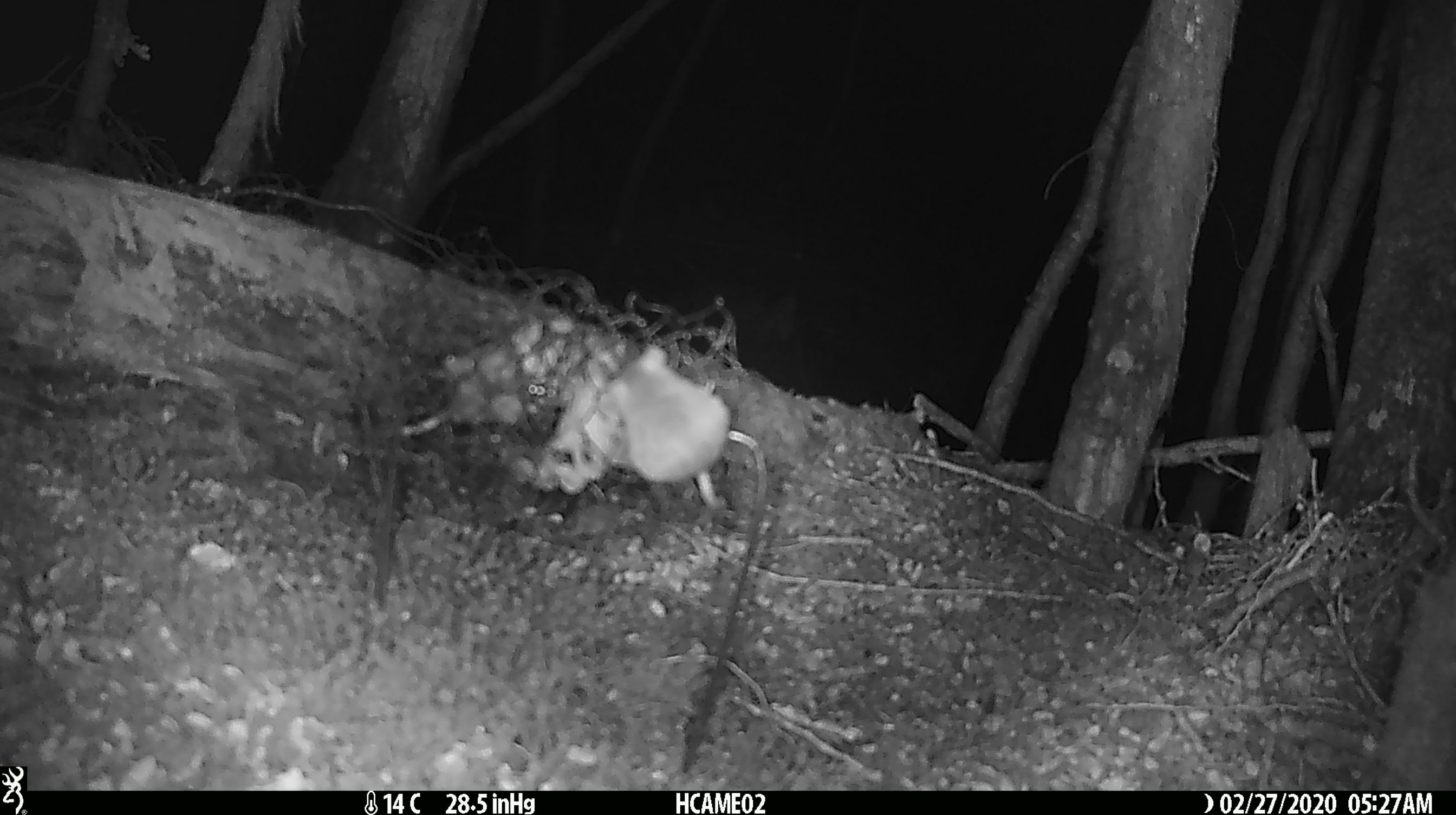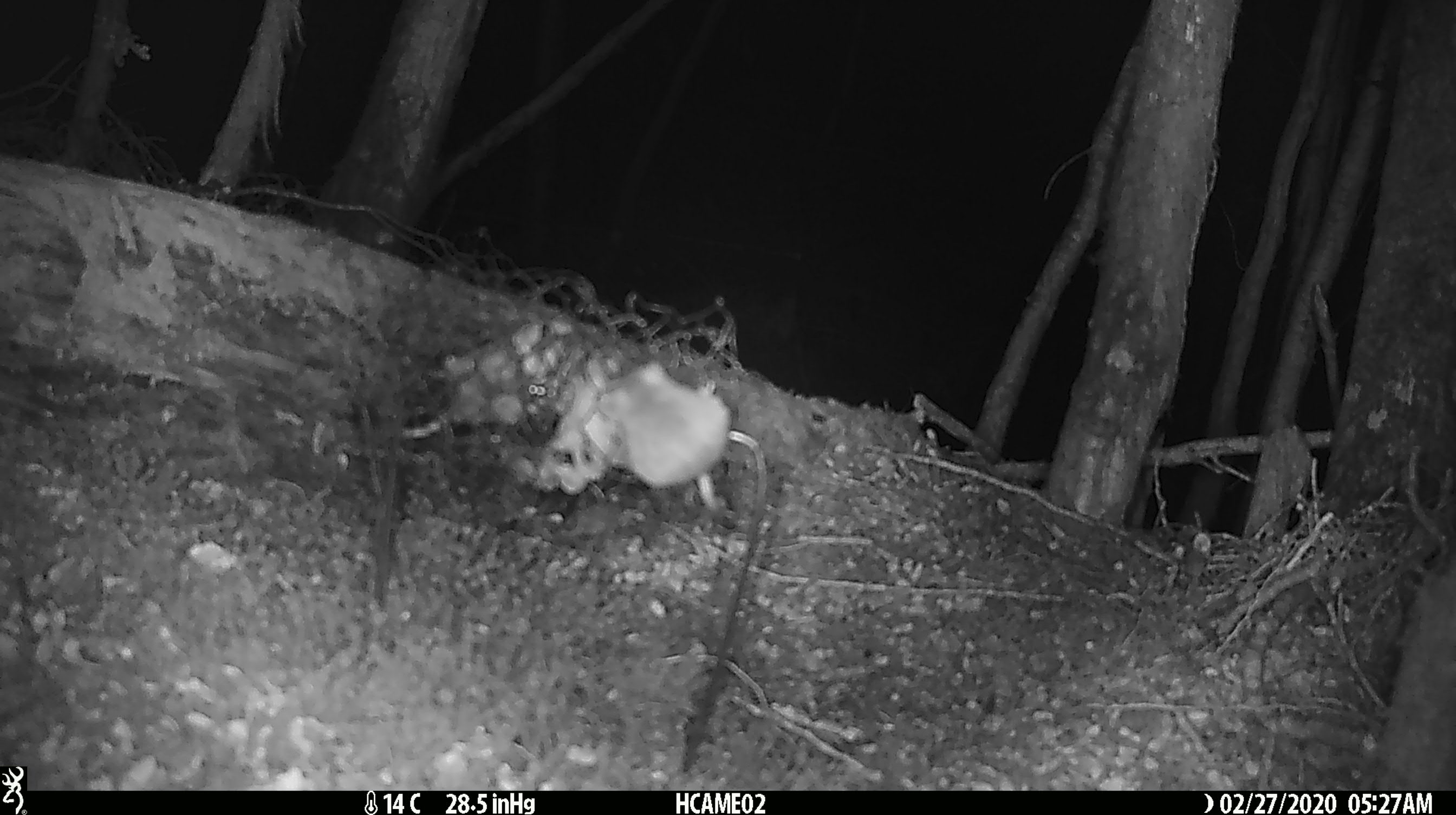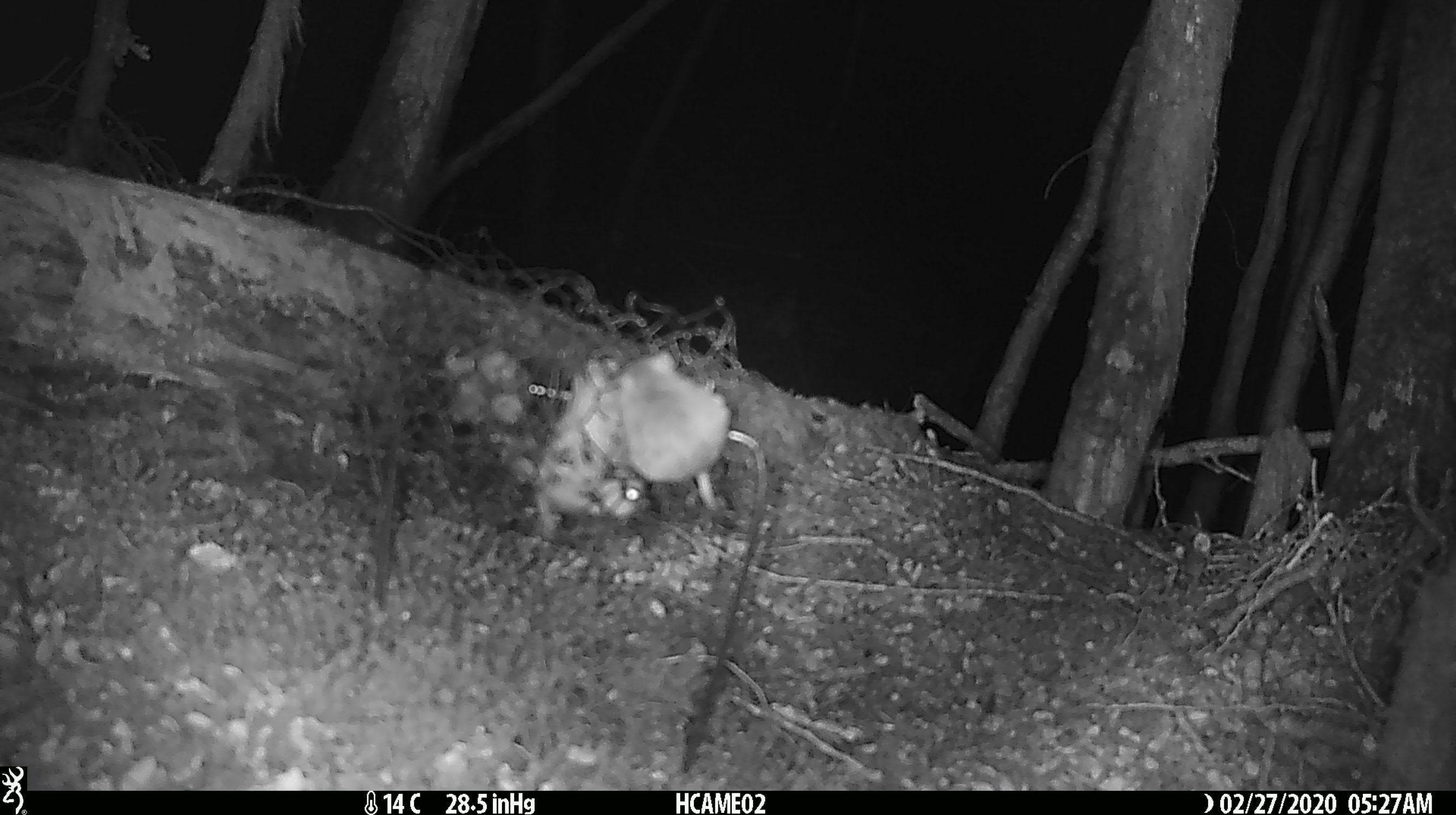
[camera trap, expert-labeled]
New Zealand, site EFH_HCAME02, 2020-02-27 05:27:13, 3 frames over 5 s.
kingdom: Animalia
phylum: Chordata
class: Mammalia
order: Rodentia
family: Muridae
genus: Mus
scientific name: Mus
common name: mouse